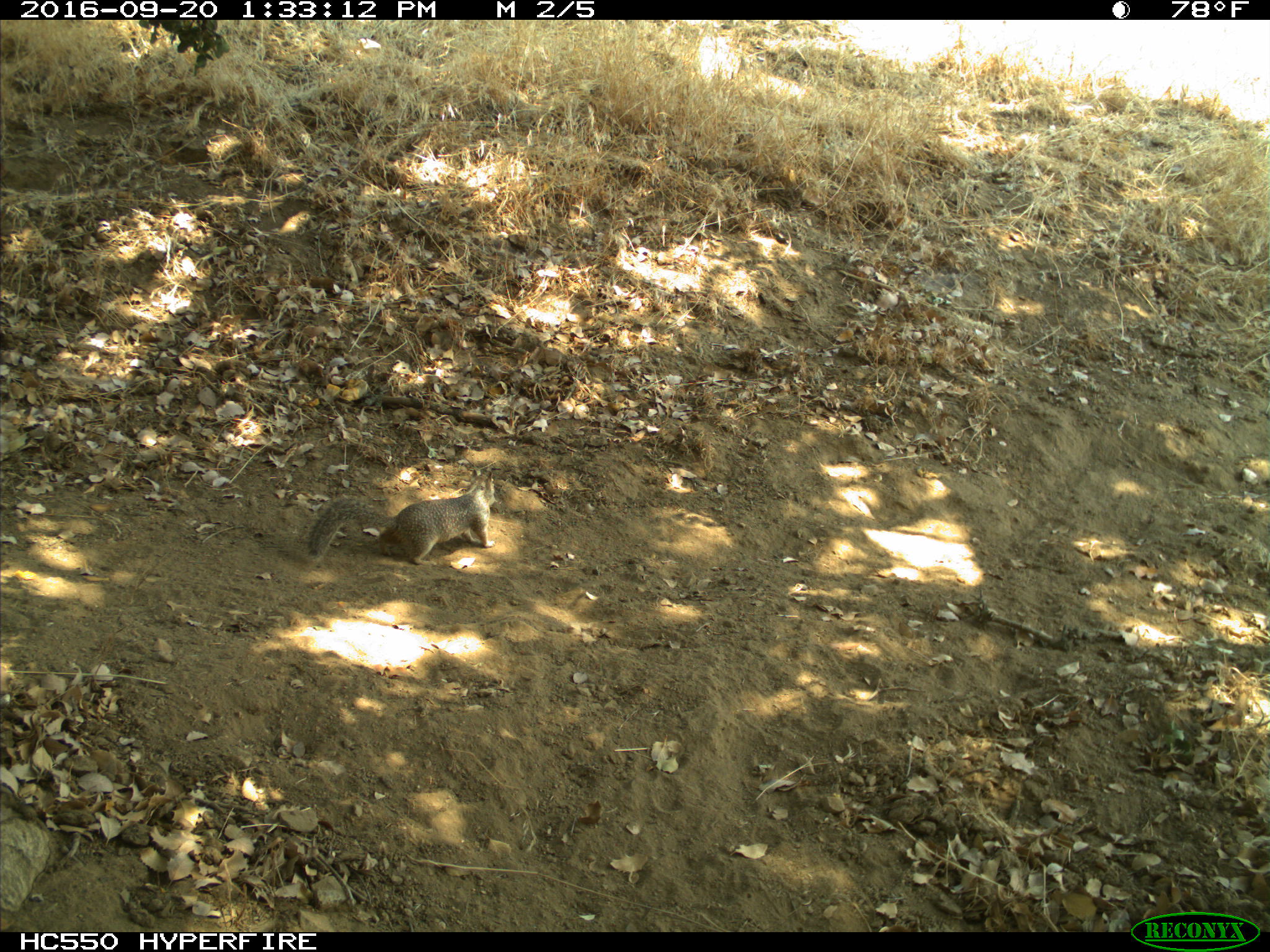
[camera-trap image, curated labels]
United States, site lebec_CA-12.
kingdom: Animalia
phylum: Chordata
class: Mammalia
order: Rodentia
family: Sciuridae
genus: Otospermophilus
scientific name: Otospermophilus beecheyi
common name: california ground squirrel